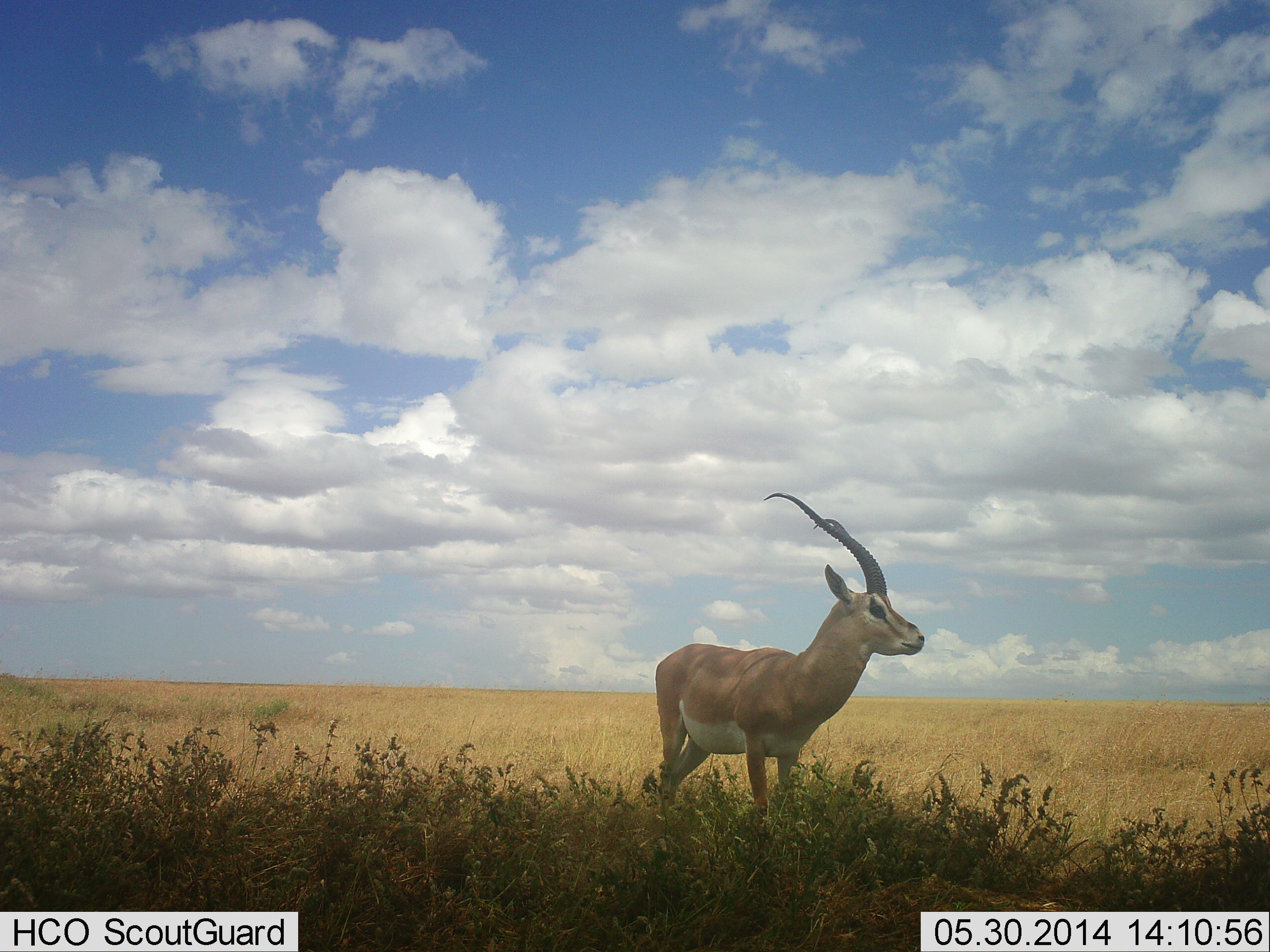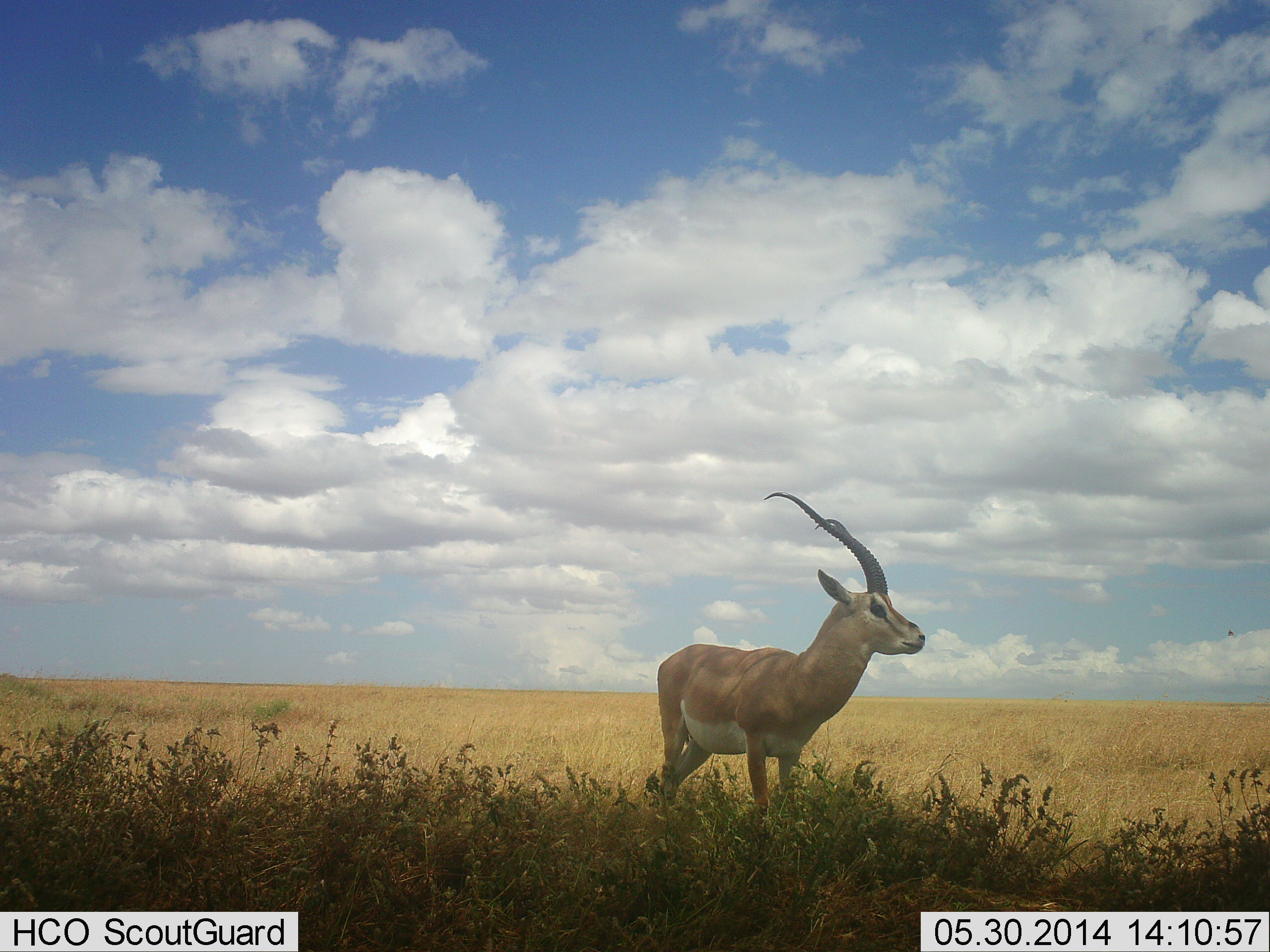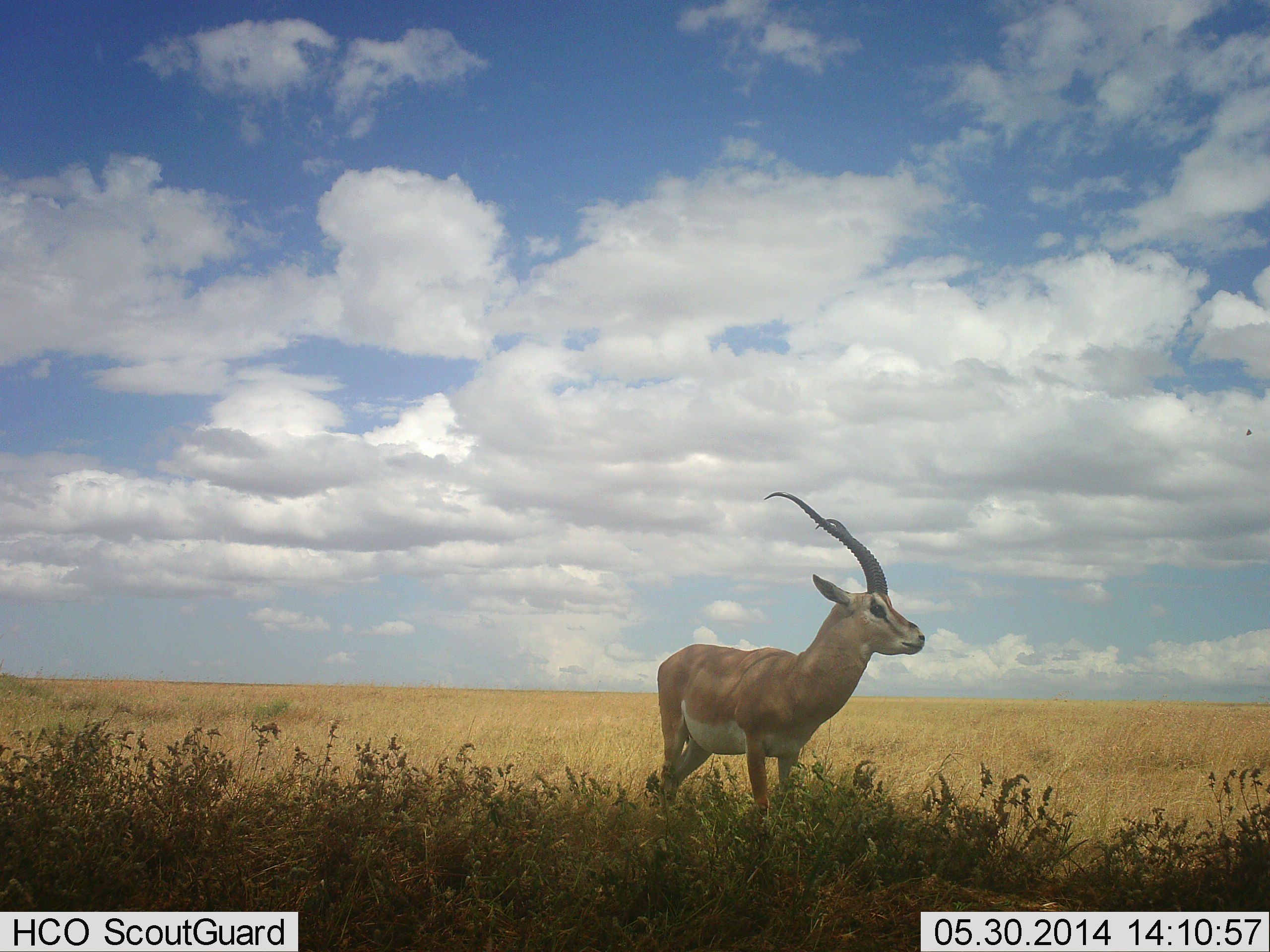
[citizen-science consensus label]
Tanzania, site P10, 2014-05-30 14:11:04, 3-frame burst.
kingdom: Animalia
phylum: Chordata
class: Mammalia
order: Artiodactyla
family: Bovidae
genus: Nanger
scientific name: Nanger granti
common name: grant's gazelle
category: gazellegrants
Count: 1.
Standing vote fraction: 100%.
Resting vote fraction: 0%.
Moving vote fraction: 0%.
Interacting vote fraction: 0%.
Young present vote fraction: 0%.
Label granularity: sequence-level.